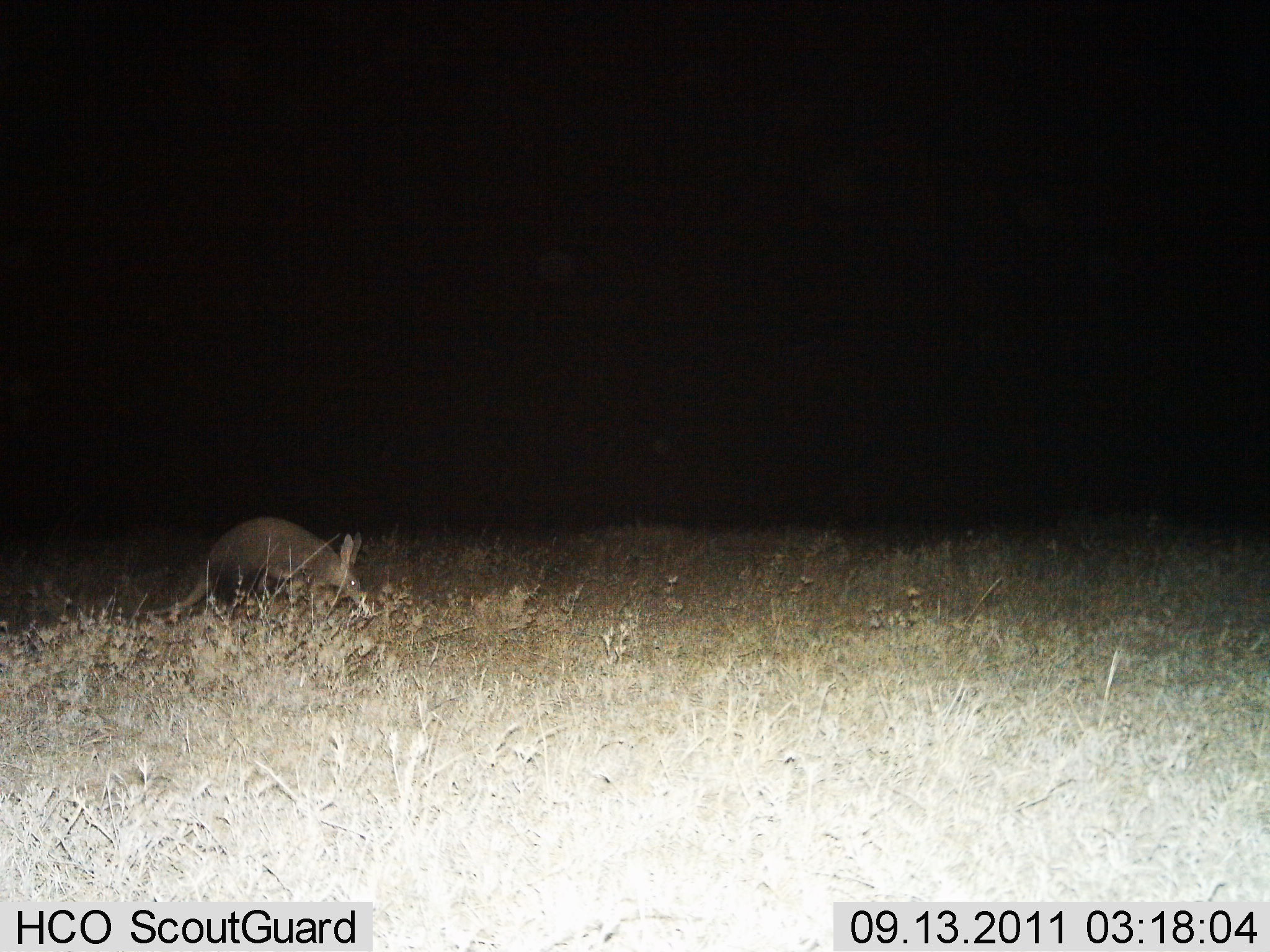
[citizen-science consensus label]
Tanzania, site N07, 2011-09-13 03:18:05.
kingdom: Animalia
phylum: Chordata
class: Mammalia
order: Tubulidentata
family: Orycteropodidae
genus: Orycteropus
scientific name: Orycteropus afer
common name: aardvark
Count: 1.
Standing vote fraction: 42%.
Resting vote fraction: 0%.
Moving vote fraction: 42%.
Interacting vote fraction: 0%.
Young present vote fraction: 0%.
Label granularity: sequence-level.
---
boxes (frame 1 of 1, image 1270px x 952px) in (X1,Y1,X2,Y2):
animal: (138,514,365,629)